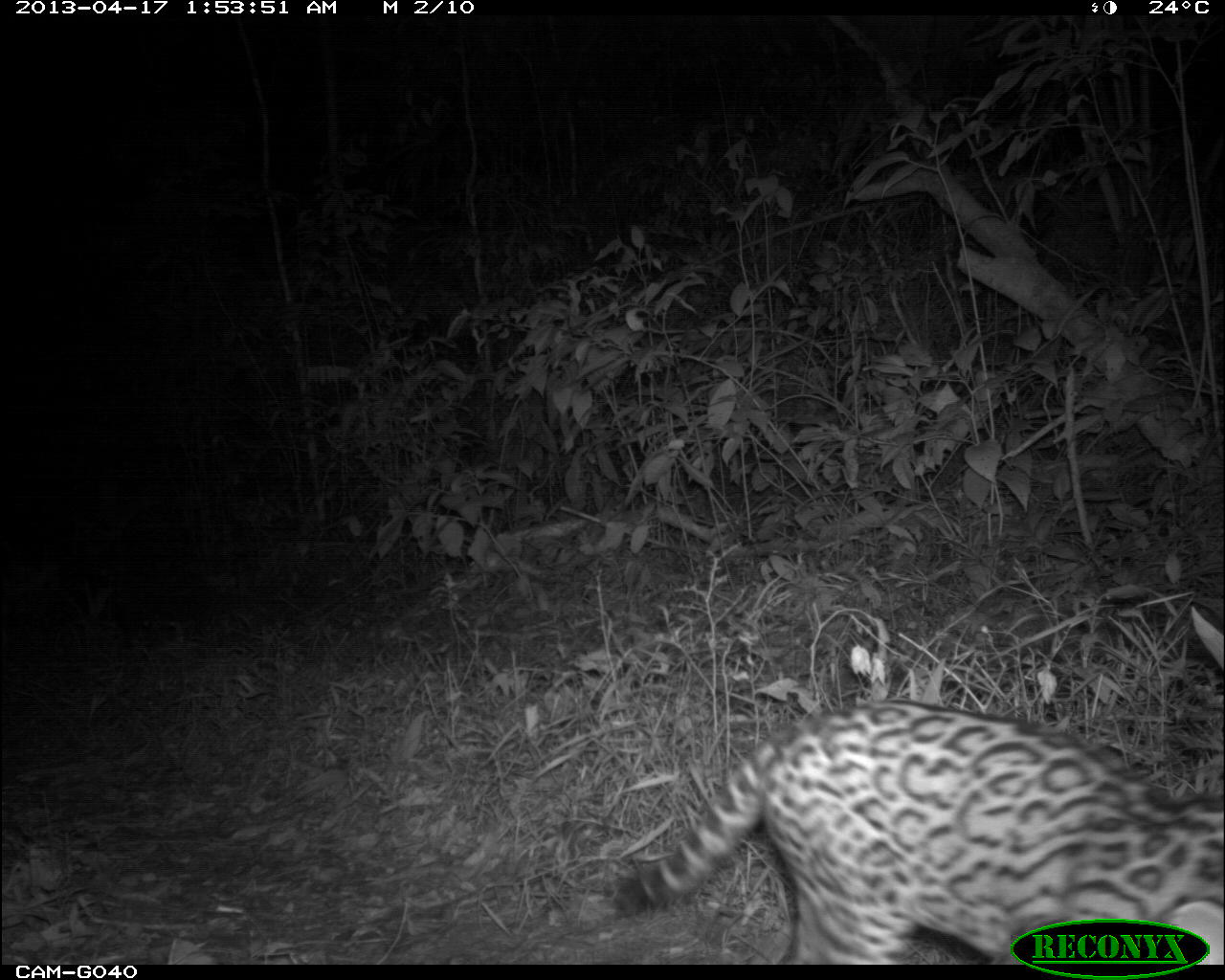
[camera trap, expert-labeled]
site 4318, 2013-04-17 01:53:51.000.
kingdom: Animalia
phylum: Chordata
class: Mammalia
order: Carnivora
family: Felidae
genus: Leopardus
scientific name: Leopardus pardalis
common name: ocelot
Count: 1.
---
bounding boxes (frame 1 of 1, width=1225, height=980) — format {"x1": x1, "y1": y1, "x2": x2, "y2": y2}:
leopardus pardalis: {"x1": 606, "y1": 696, "x2": 1225, "y2": 964}